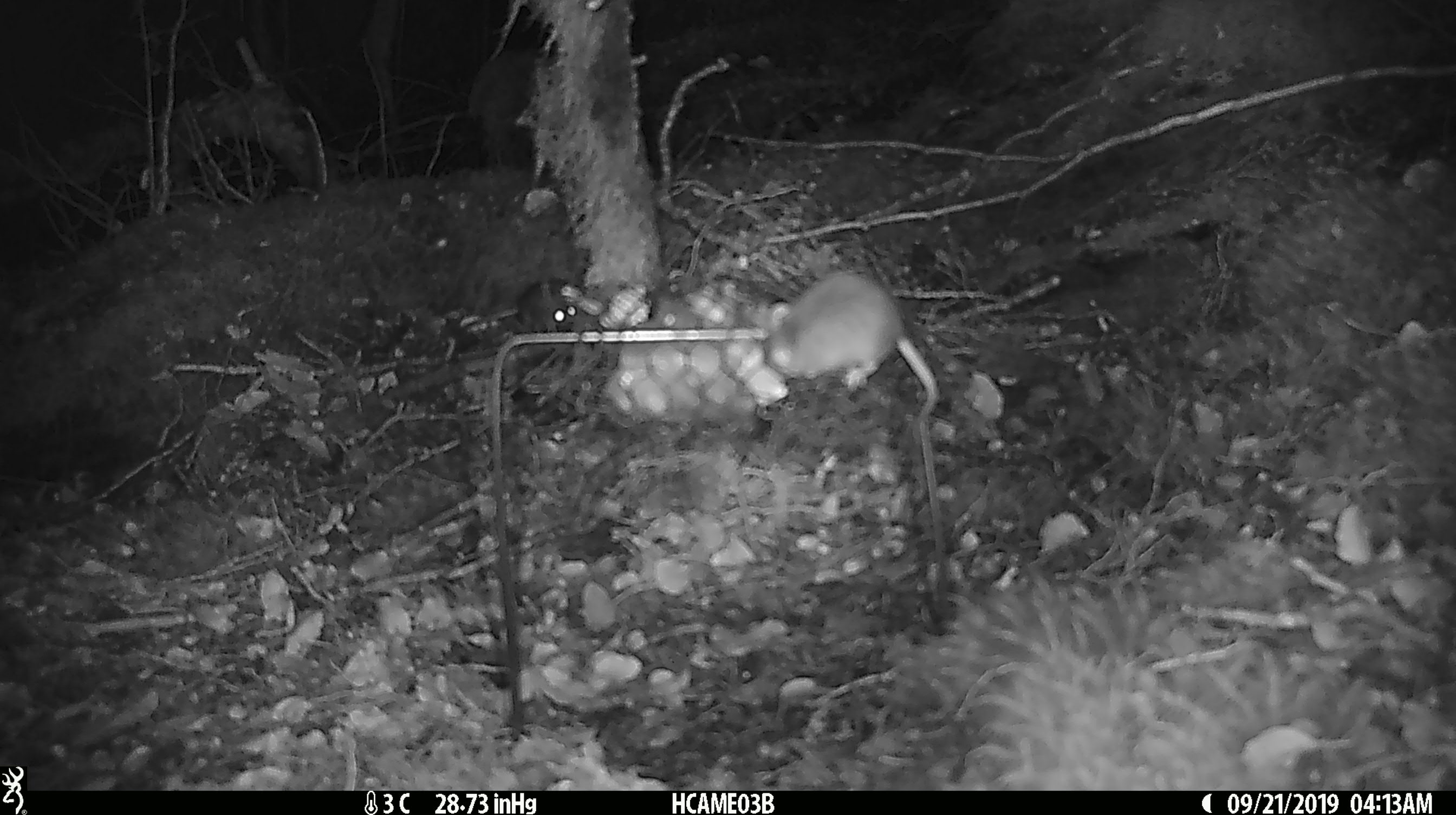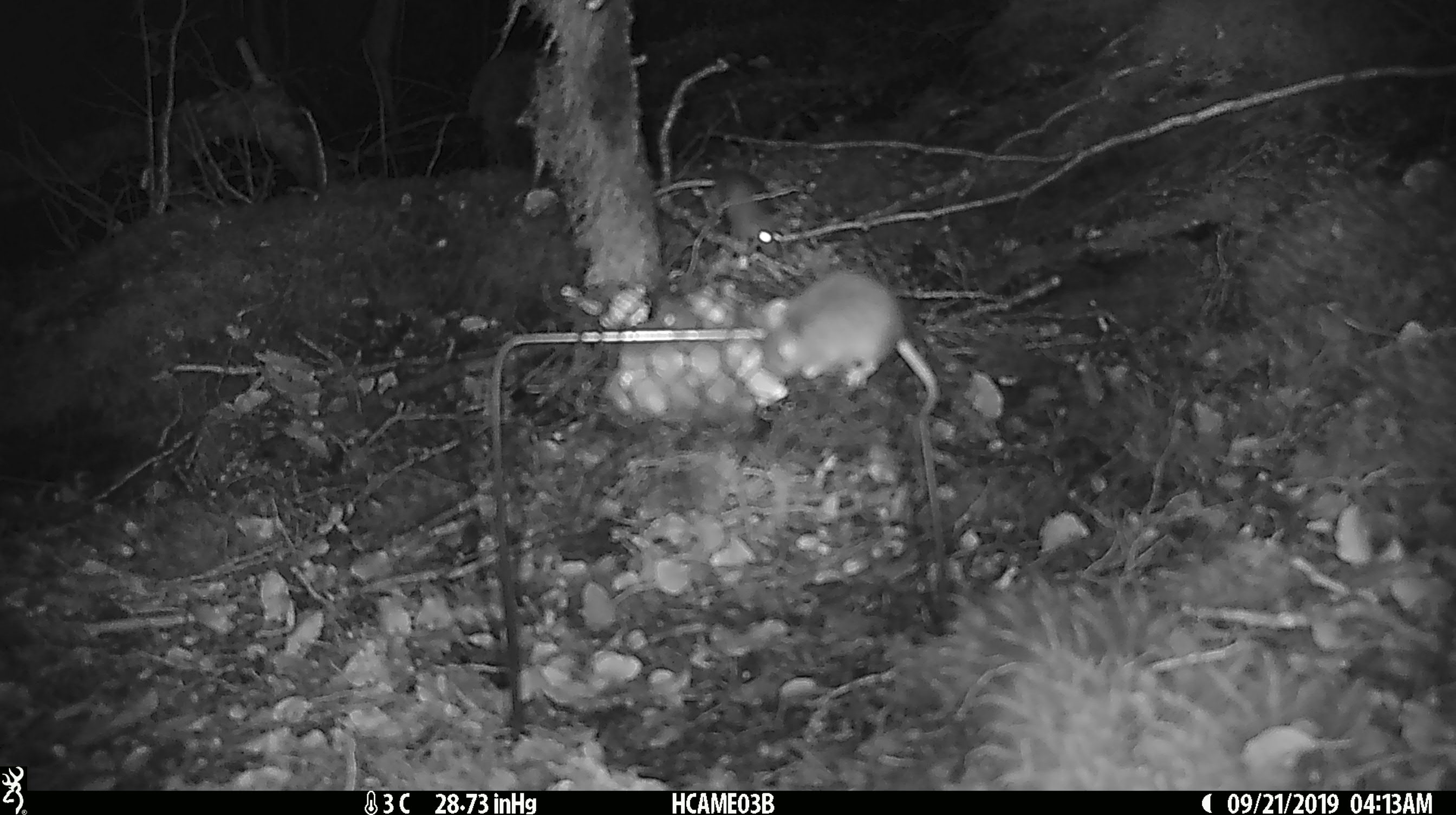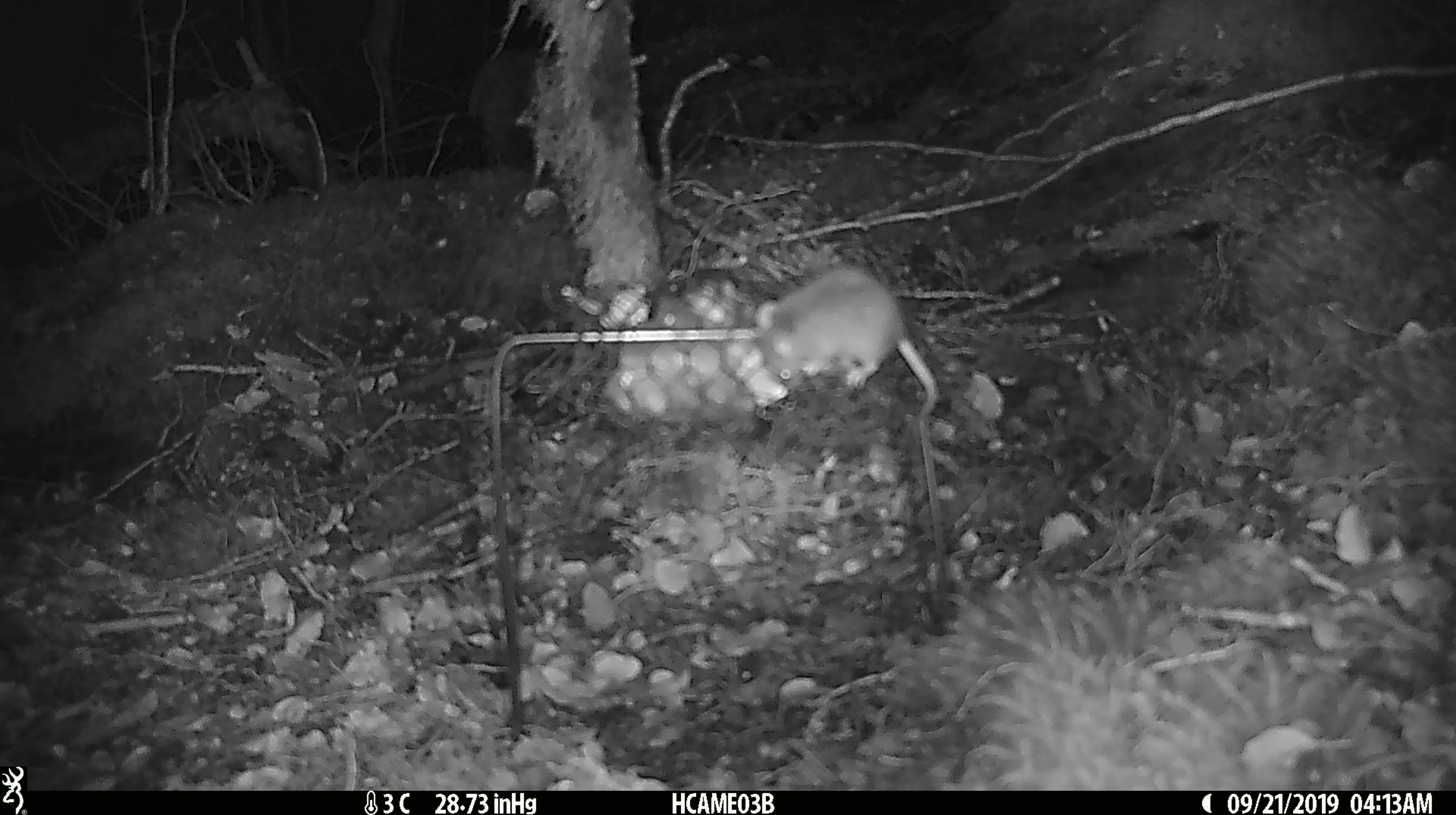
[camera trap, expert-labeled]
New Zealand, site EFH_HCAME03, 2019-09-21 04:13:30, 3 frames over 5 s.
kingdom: Animalia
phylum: Chordata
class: Mammalia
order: Rodentia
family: Muridae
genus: Mus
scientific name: Mus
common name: mouse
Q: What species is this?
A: Mouse (Mus).